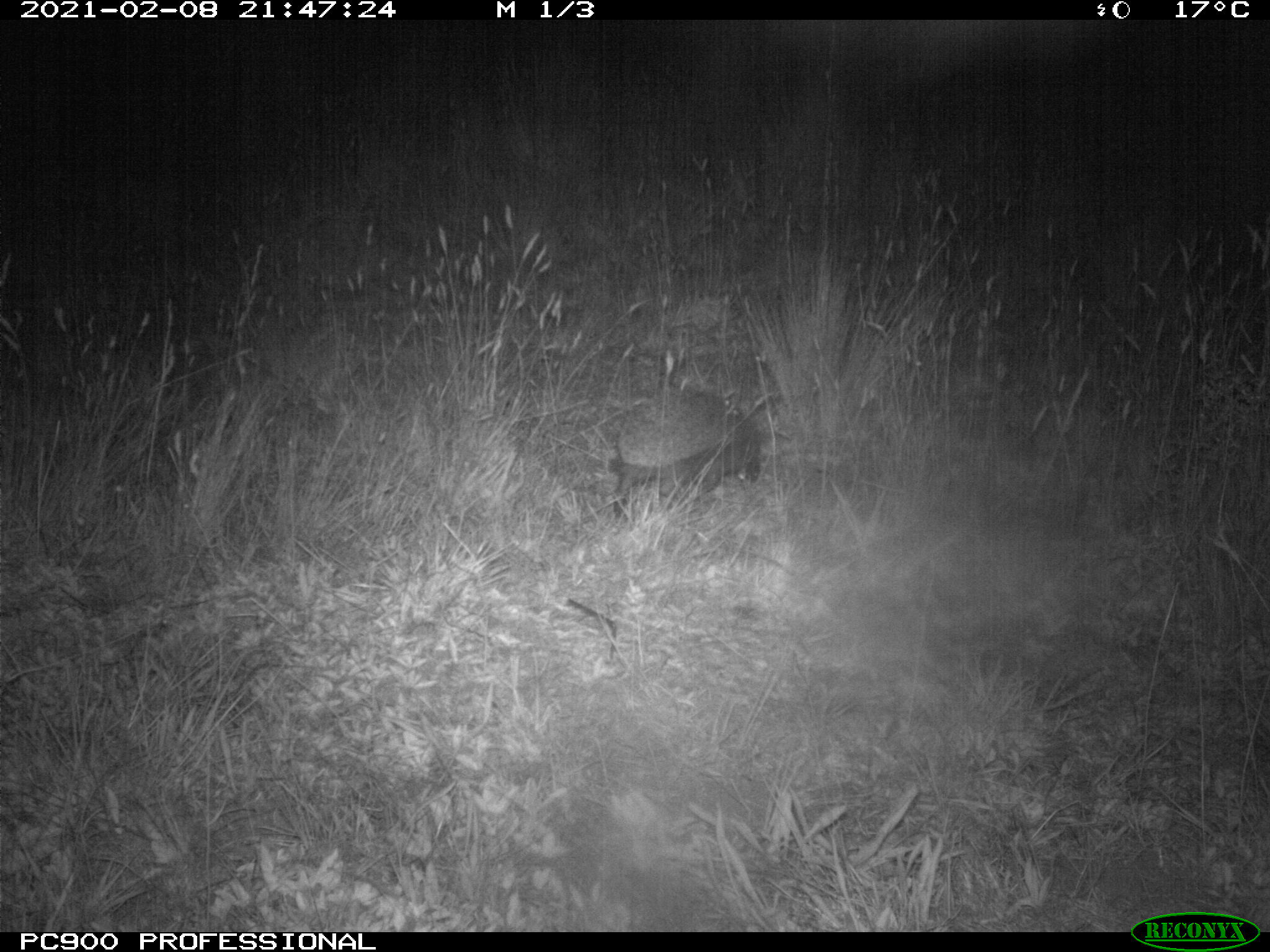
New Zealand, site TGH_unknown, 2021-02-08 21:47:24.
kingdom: Animalia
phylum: Chordata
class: Mammalia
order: Eulipotyphla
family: Erinaceidae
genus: Erinaceus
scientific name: Erinaceus europaeus europaeus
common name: european hedgehog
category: hedgehog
Hedgehog (european hedgehog) (Erinaceus europaeus europaeus).